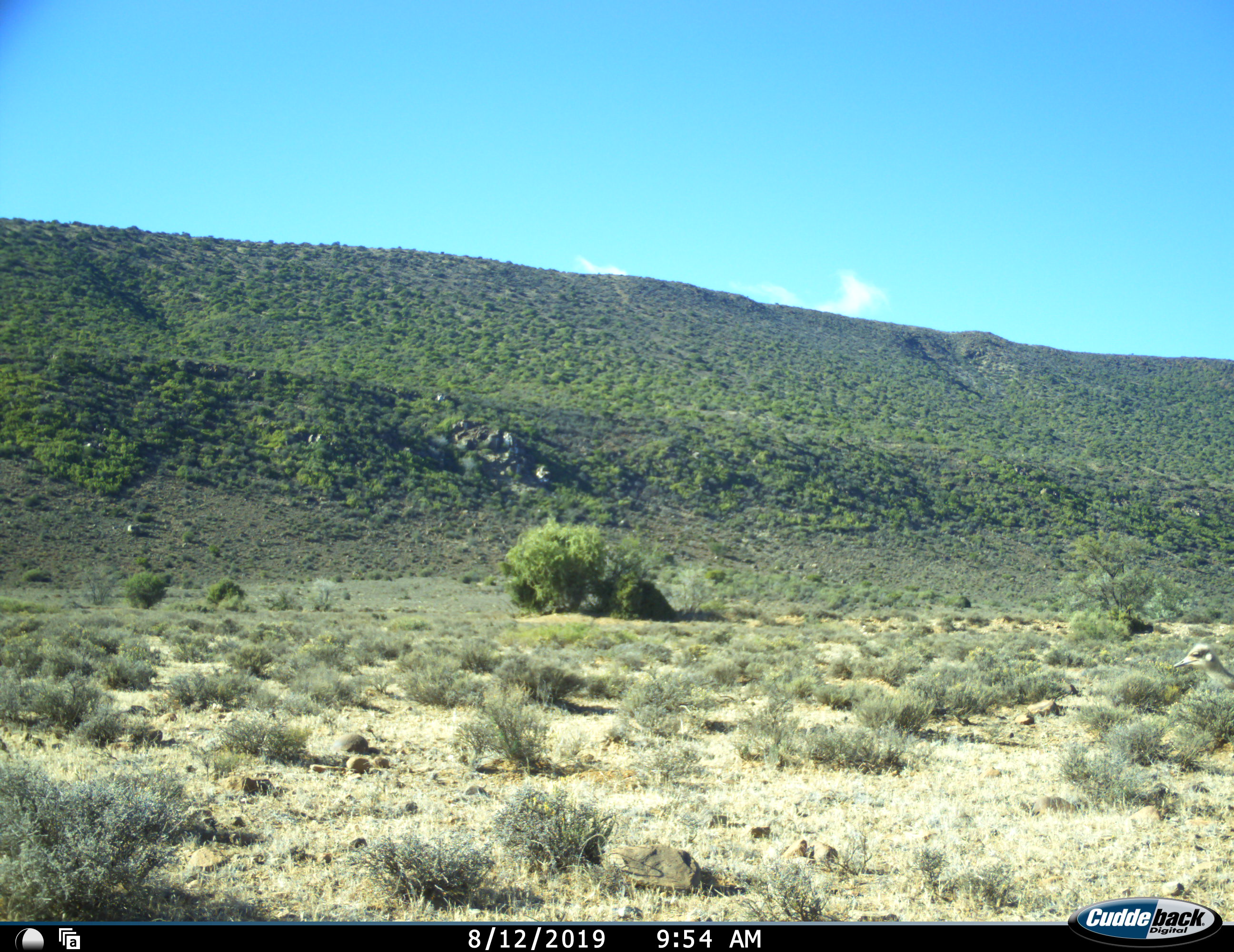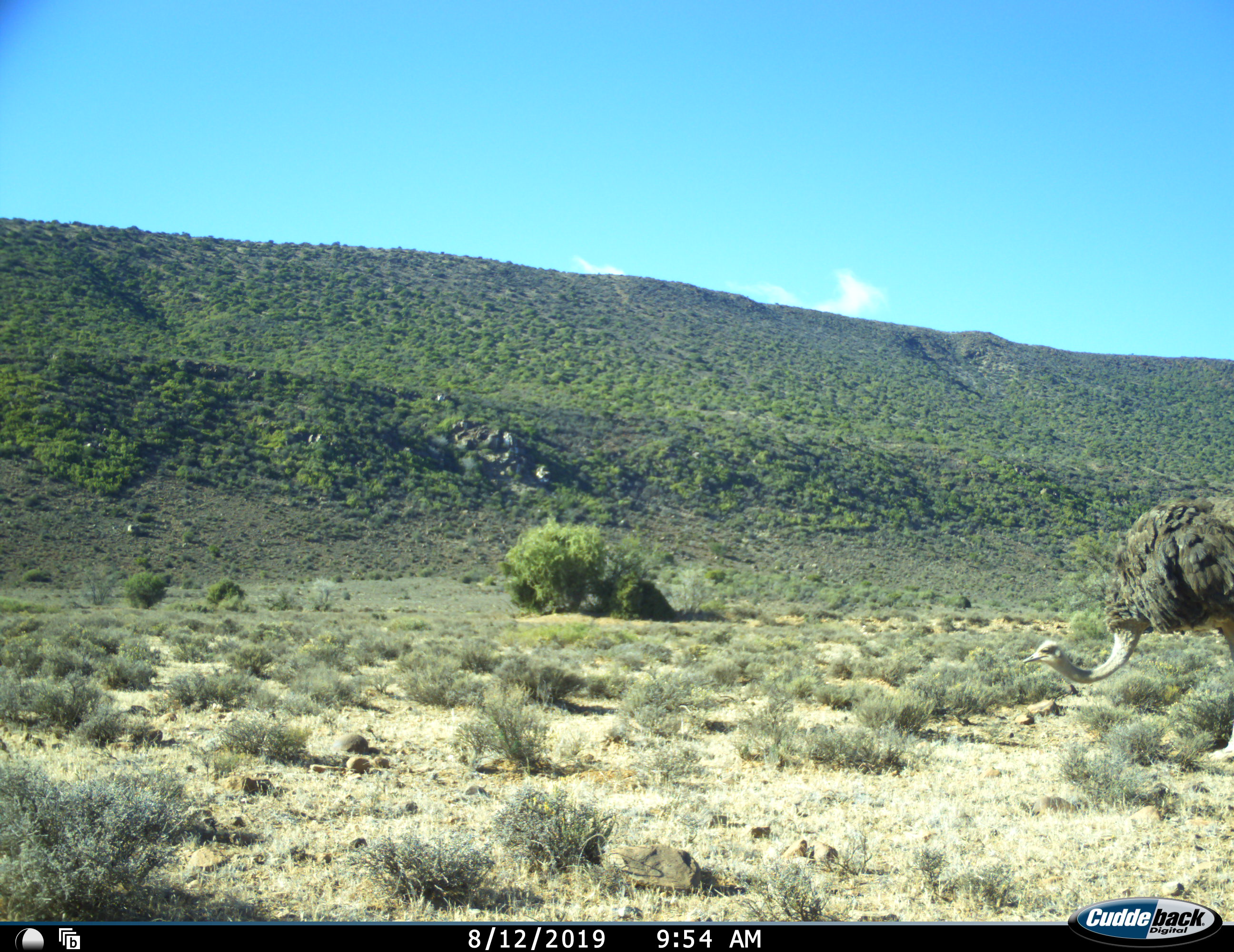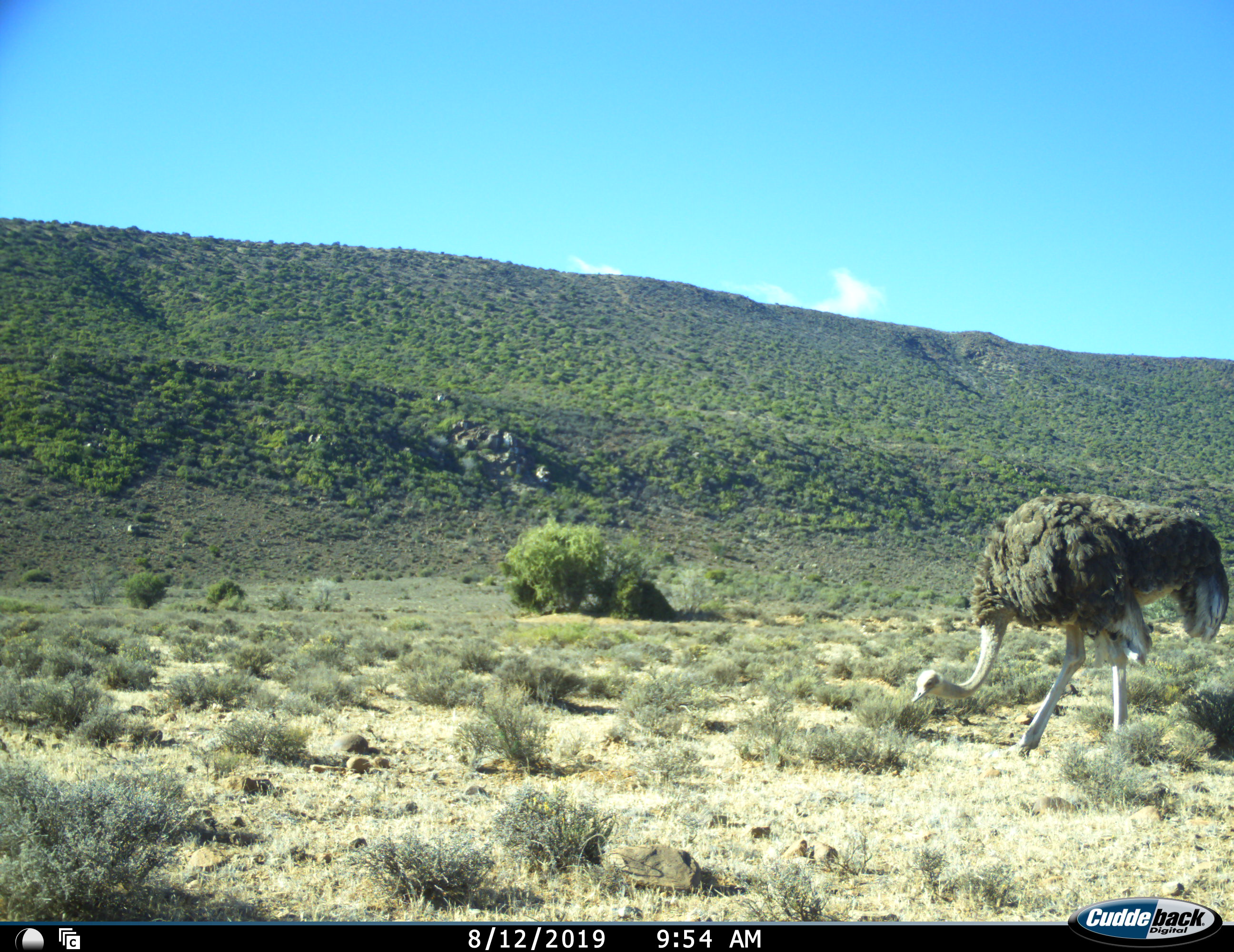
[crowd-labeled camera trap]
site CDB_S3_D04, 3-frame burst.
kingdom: Animalia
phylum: Chordata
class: Aves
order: Struthioniformes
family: Struthionidae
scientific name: Struthionidae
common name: ostrich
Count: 1.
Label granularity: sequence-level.